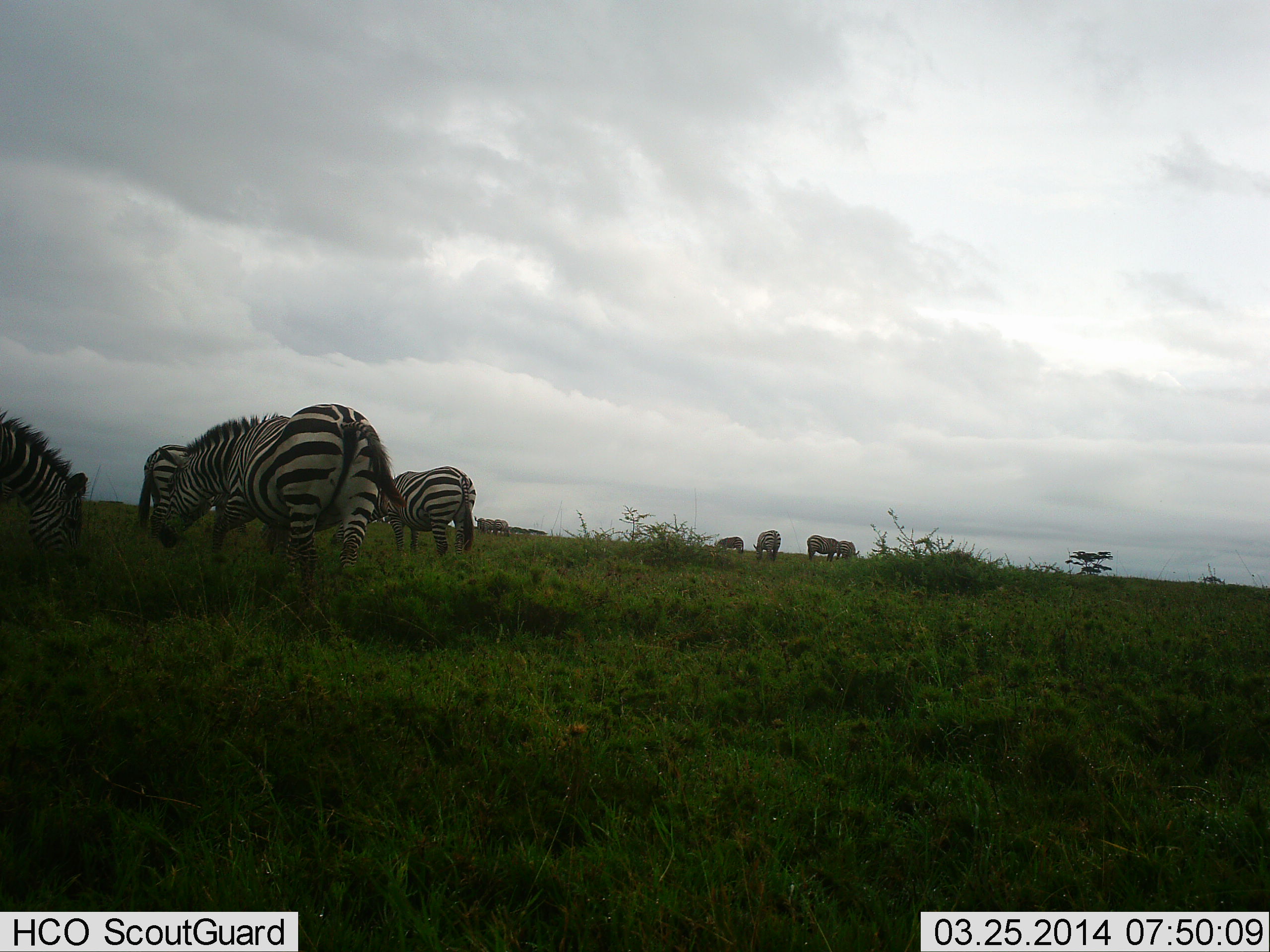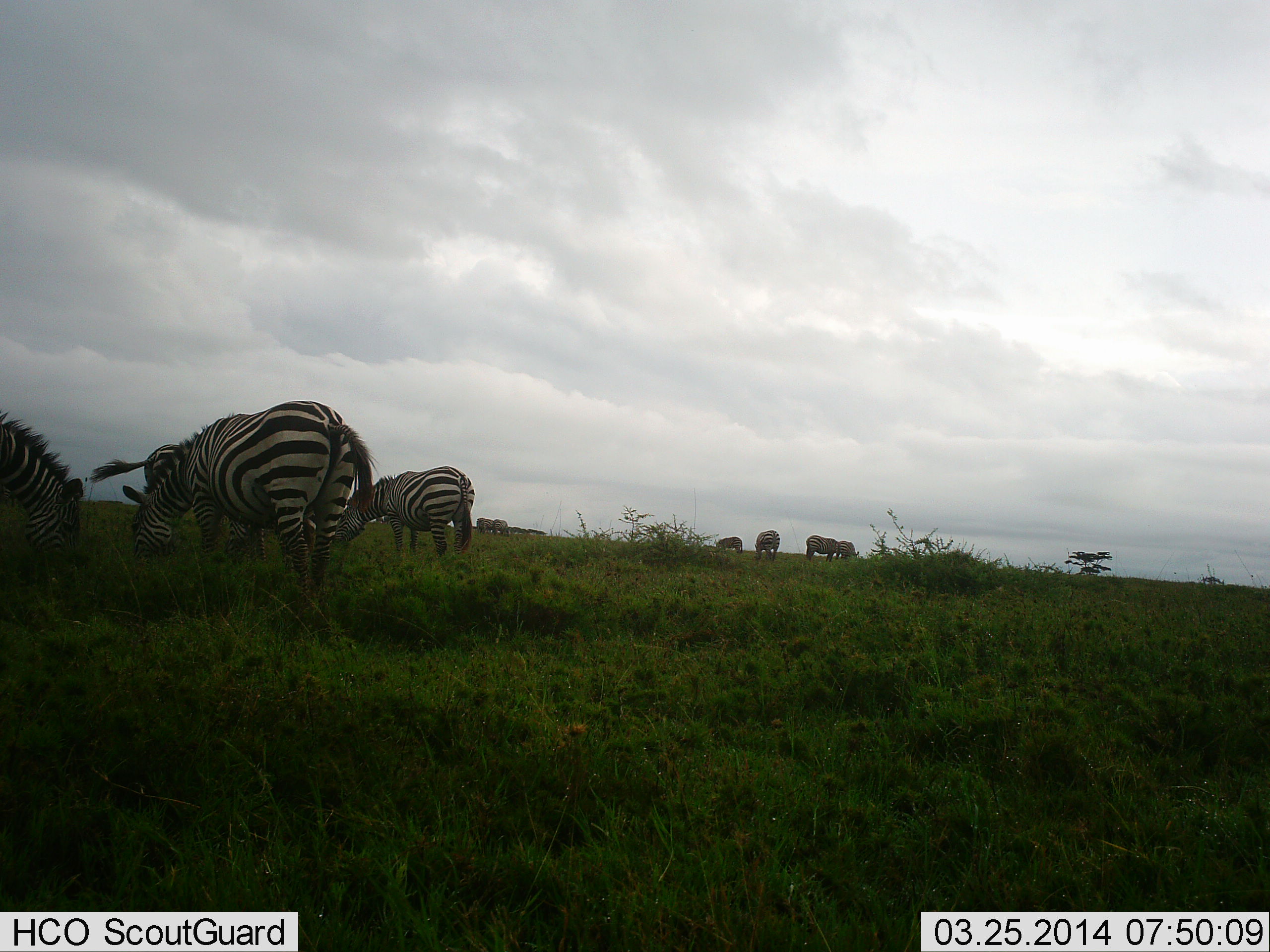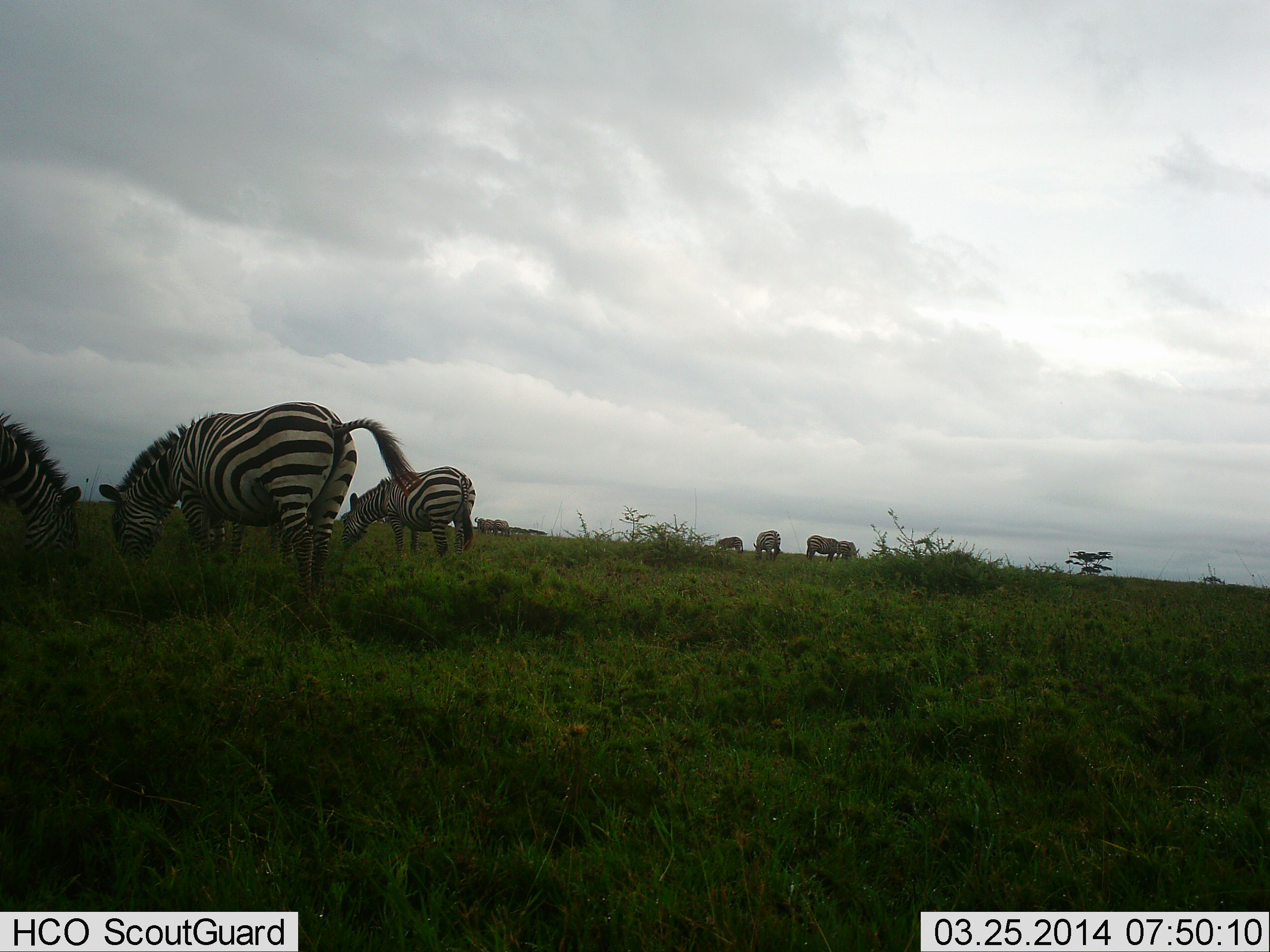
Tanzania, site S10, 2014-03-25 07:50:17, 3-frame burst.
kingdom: Animalia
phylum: Chordata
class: Mammalia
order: Perissodactyla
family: Equidae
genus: Equus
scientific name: Equus quagga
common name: plains zebra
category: zebra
Zebra (plains zebra) (Equus quagga), count 7. Behavior (volunteer vote fractions): standing 46%, resting 0%, moving 8%, interacting 0%. Young present (vote fraction): 0%. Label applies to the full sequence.